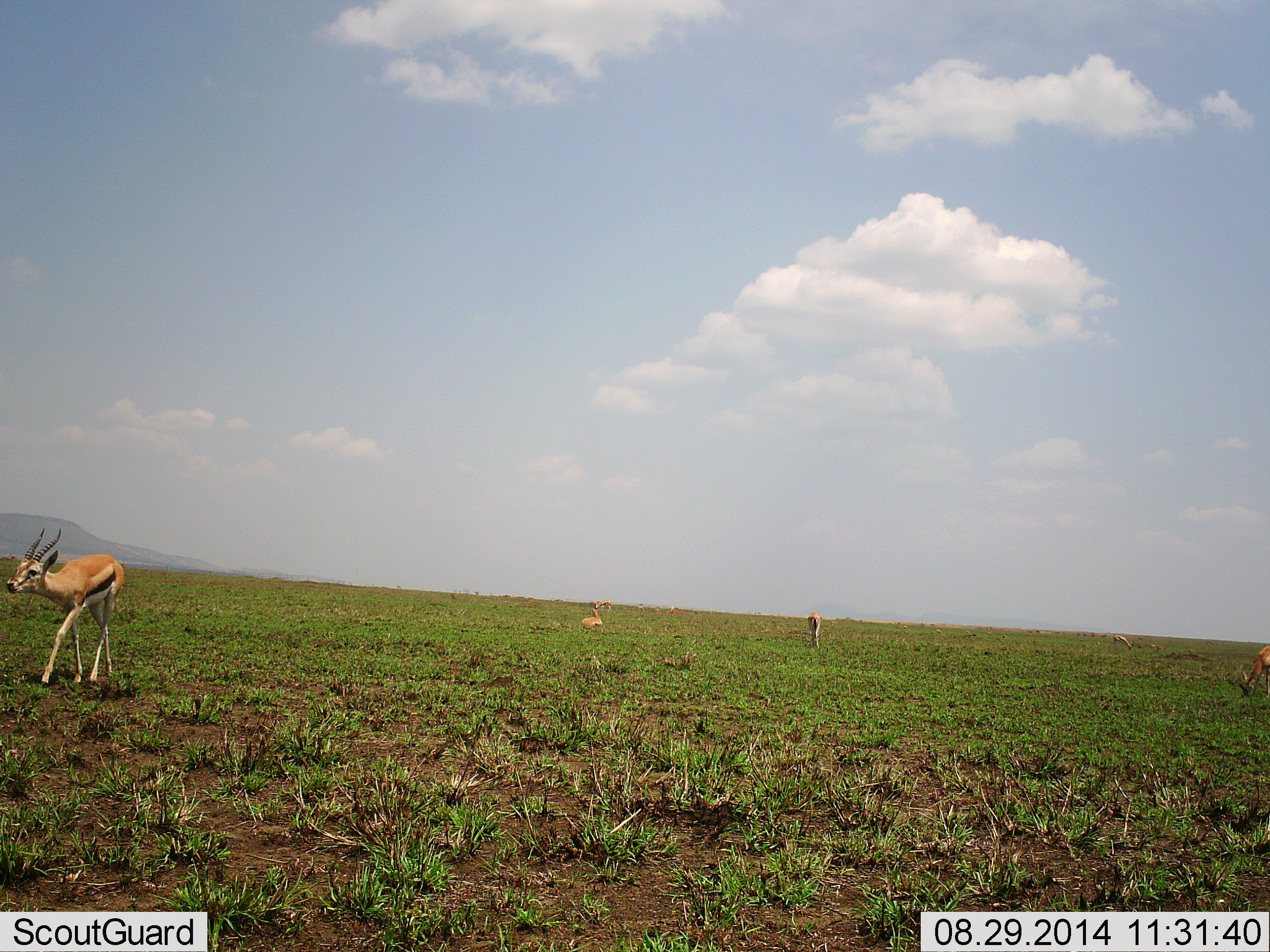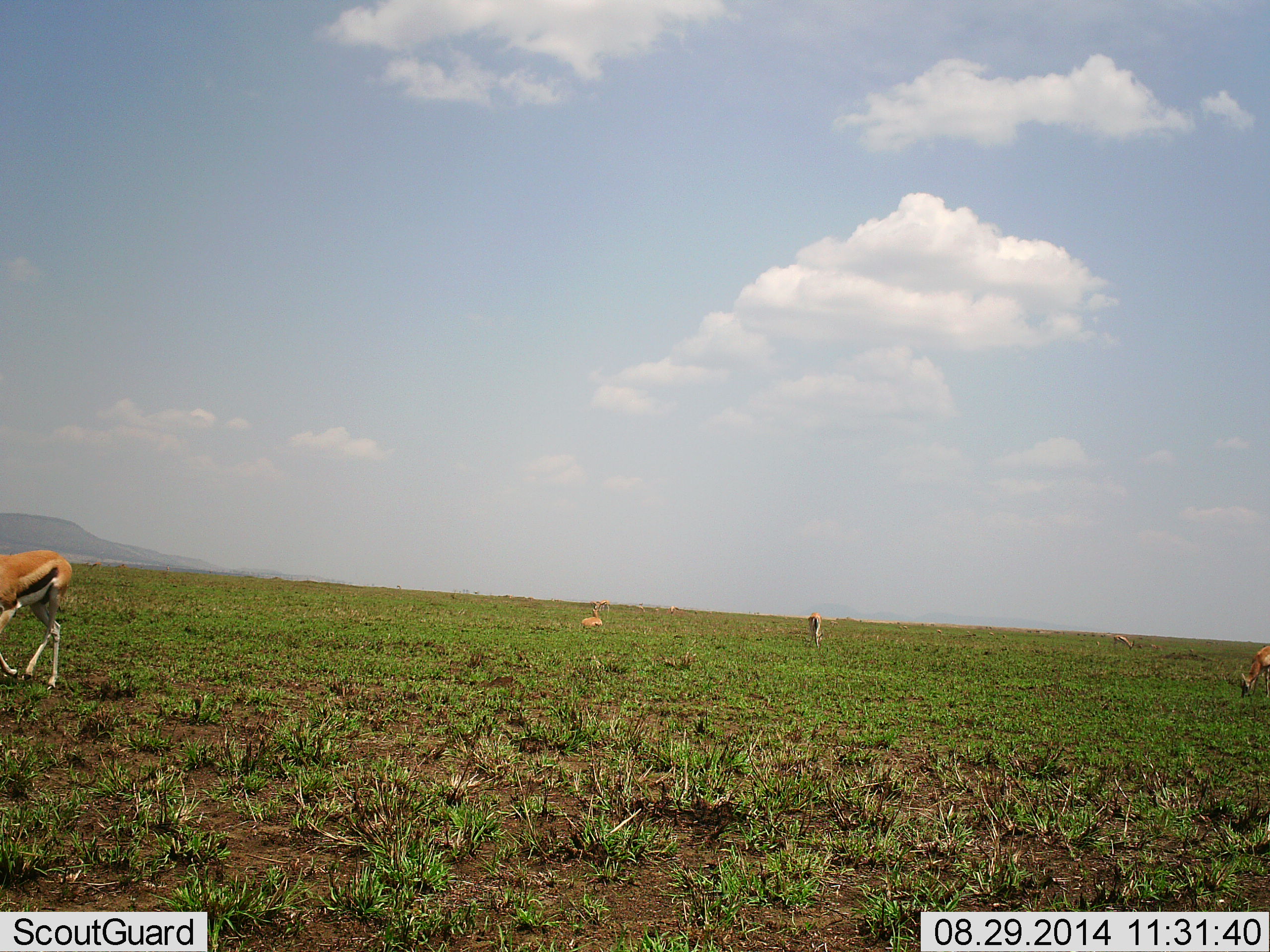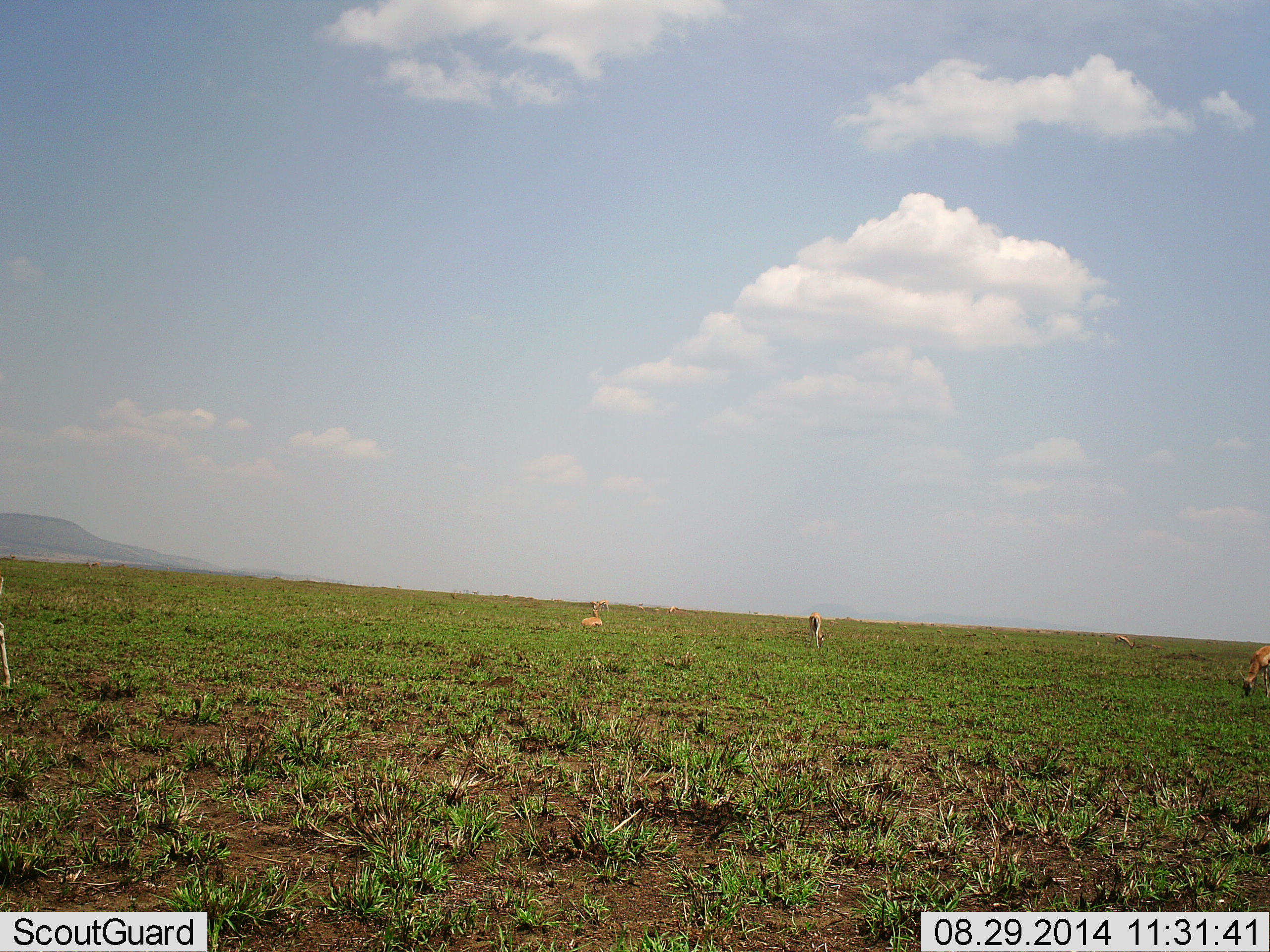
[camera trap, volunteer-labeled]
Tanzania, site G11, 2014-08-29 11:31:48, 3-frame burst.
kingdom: Animalia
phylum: Chordata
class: Mammalia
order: Artiodactyla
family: Bovidae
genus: Eudorcas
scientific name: Eudorcas thomsonii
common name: thomson's gazelle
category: gazellethomsons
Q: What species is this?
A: Gazellethomsons (thomson's gazelle) (Eudorcas thomsonii).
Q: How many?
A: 4.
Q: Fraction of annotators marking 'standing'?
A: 60%.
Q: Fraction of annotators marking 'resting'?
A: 60%.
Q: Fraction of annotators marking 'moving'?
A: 40%.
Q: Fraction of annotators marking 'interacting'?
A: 0%.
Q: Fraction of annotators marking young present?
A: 0%.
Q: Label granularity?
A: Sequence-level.